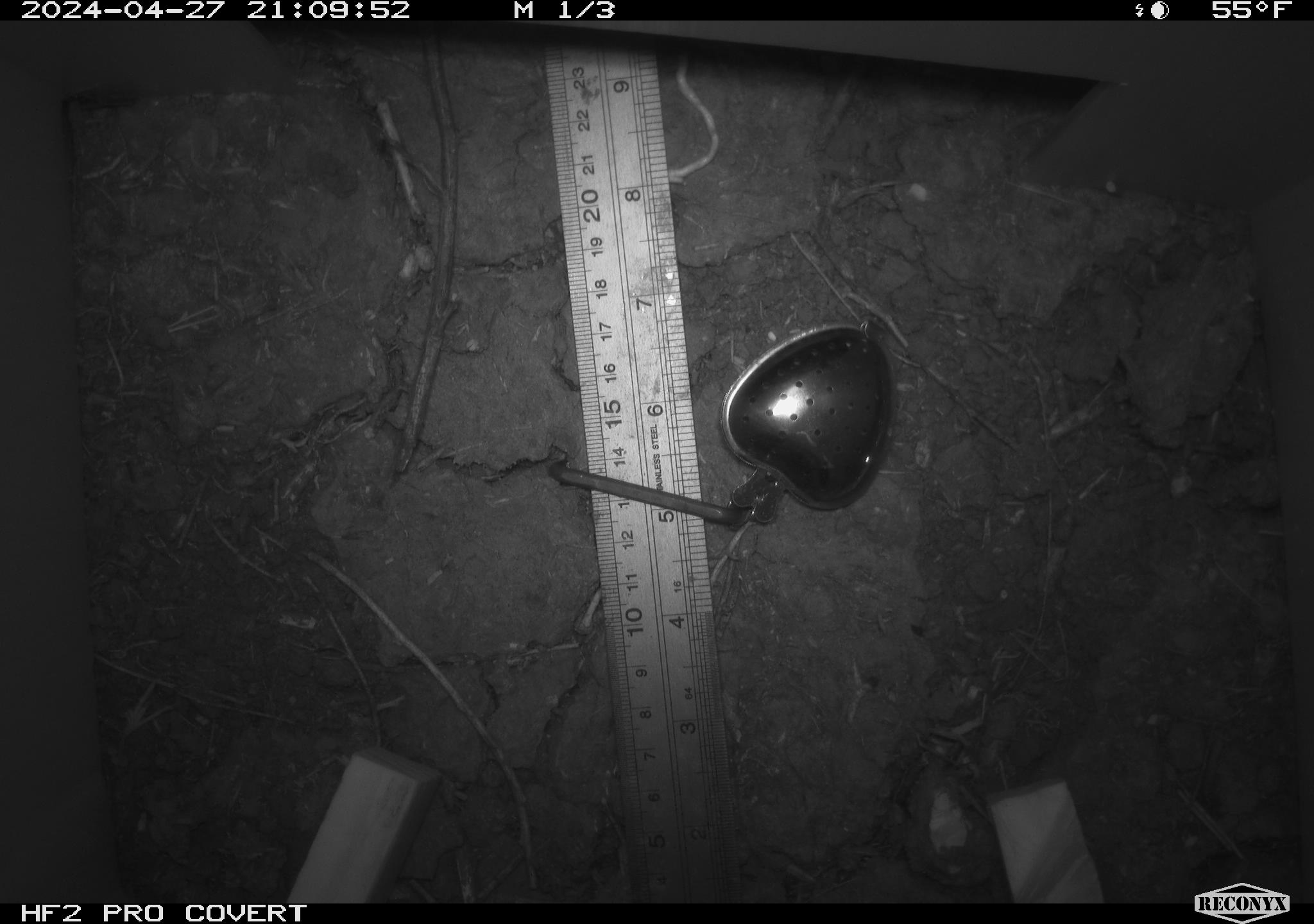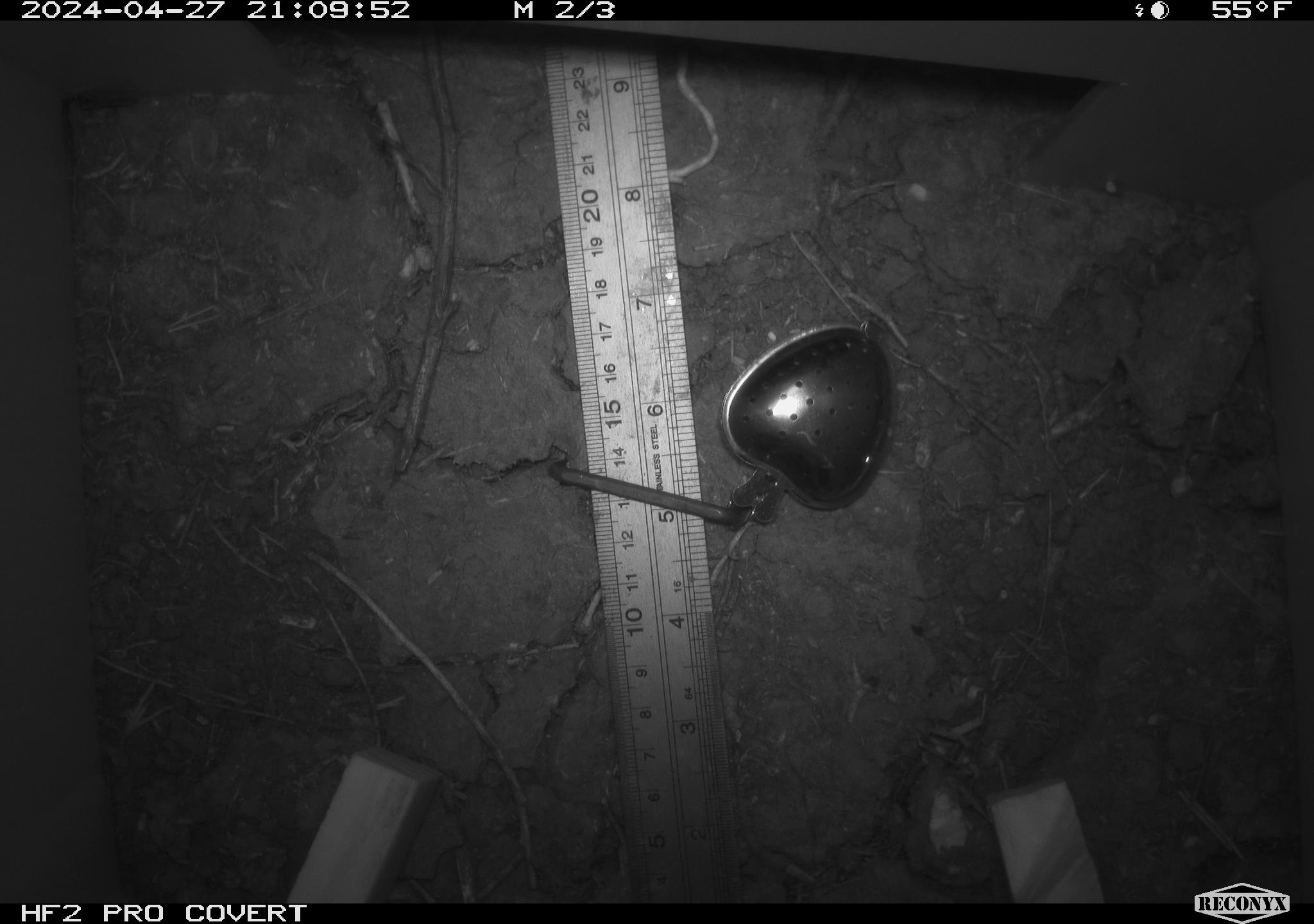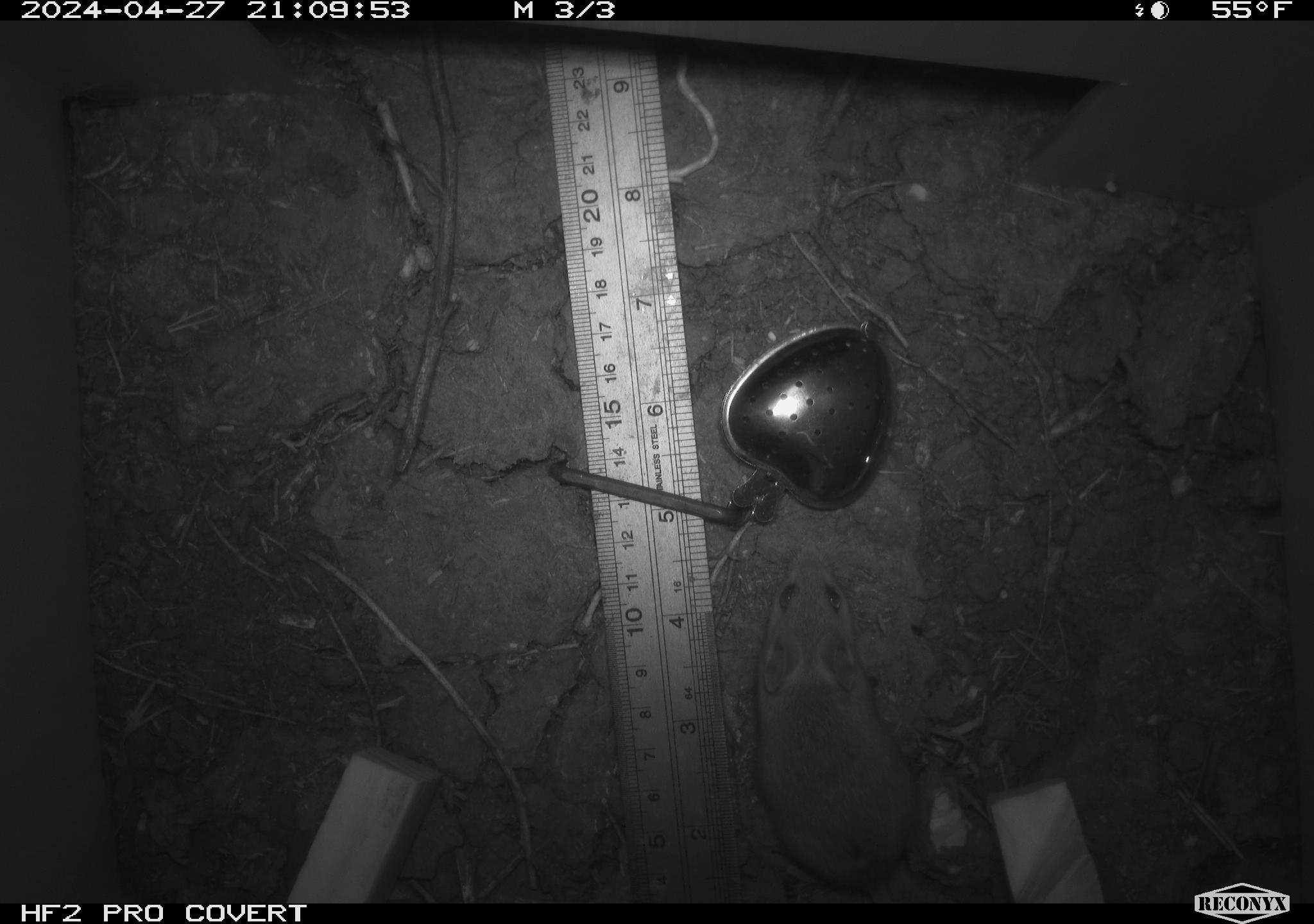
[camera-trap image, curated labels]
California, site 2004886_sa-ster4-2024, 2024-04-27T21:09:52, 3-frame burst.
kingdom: Animalia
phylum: Chordata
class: Mammalia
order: Rodentia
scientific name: Rodentia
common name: mouse species